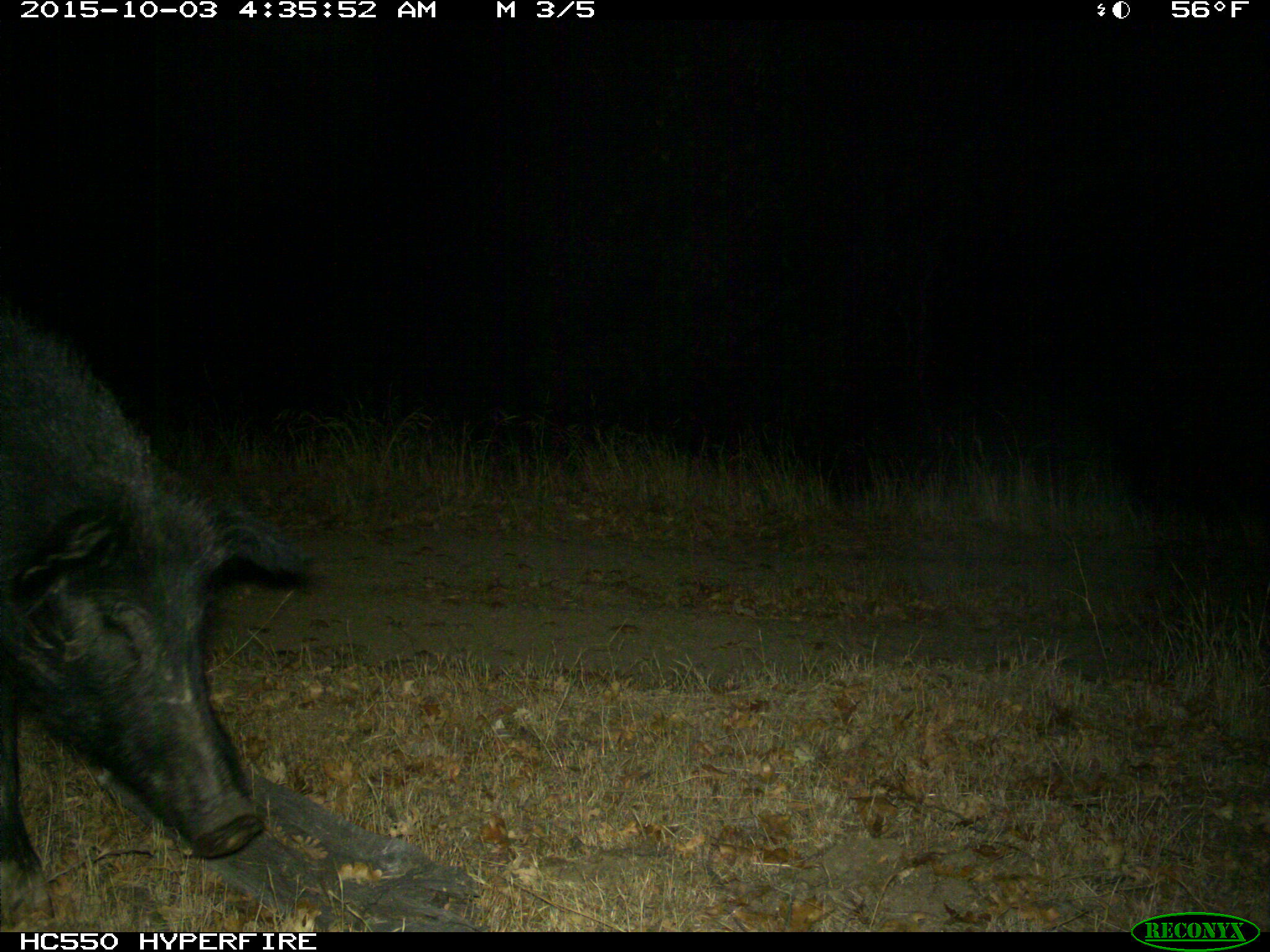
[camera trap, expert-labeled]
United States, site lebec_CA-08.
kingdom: Animalia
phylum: Chordata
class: Mammalia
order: Artiodactyla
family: Suidae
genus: Sus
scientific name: Sus scrofa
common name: wild boar